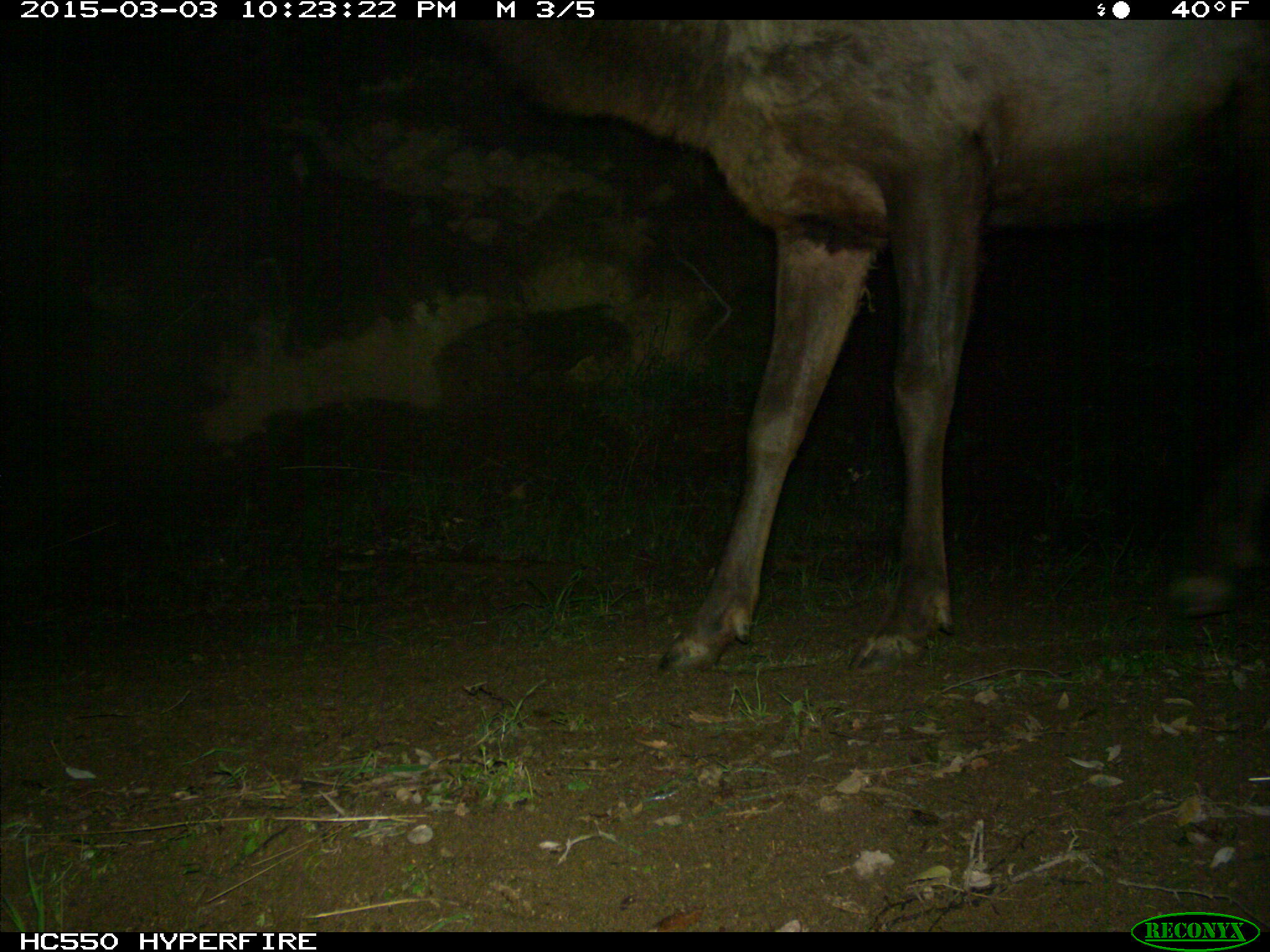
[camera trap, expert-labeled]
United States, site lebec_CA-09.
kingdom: Animalia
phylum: Chordata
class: Mammalia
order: Artiodactyla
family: Cervidae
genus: Cervus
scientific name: Cervus canadensis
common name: elk